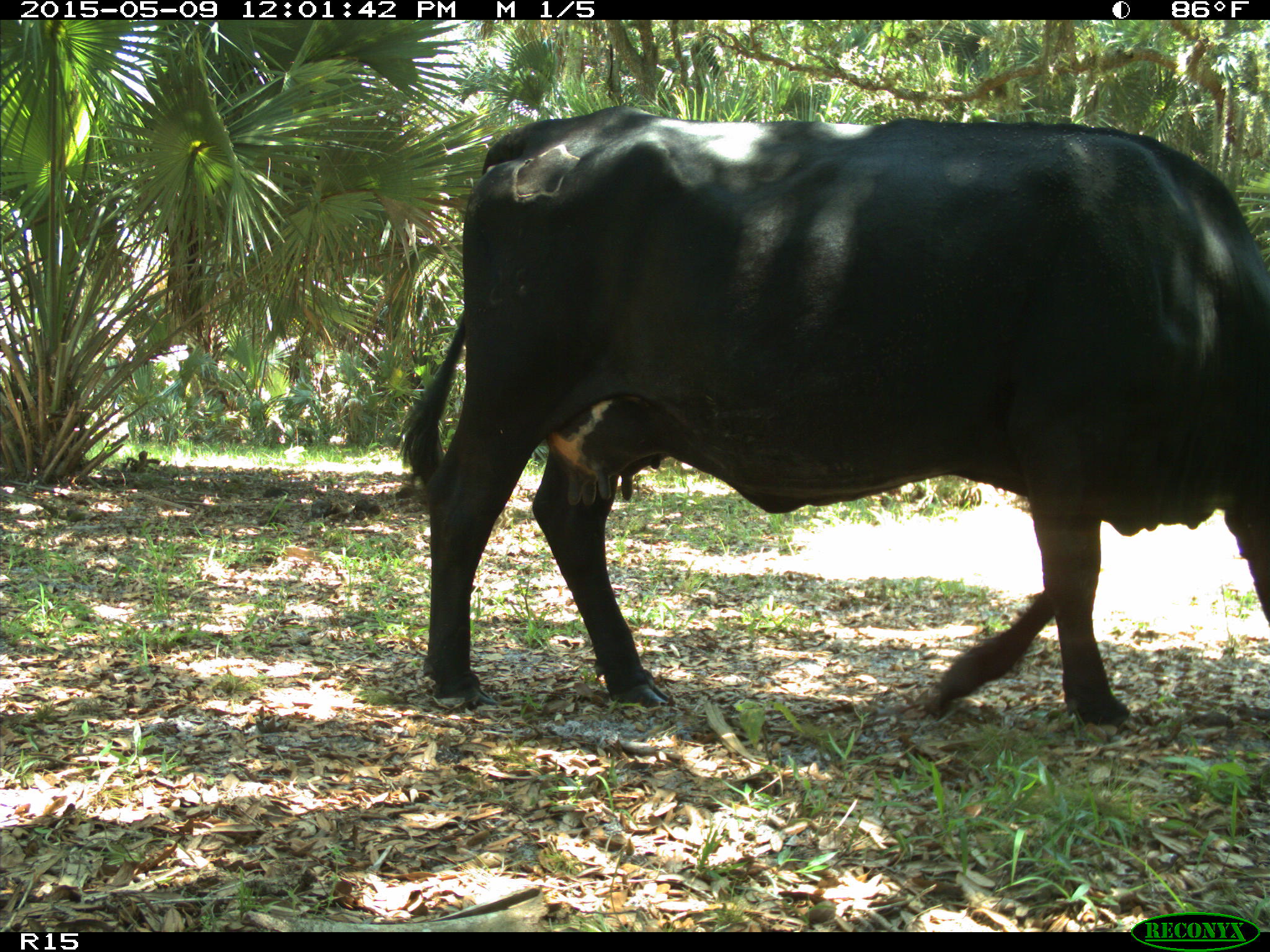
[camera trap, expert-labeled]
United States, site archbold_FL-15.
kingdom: Animalia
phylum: Chordata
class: Mammalia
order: Artiodactyla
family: Bovidae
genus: Bos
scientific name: Bos taurus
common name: domestic cow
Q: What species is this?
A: Bos taurus (domestic cow).